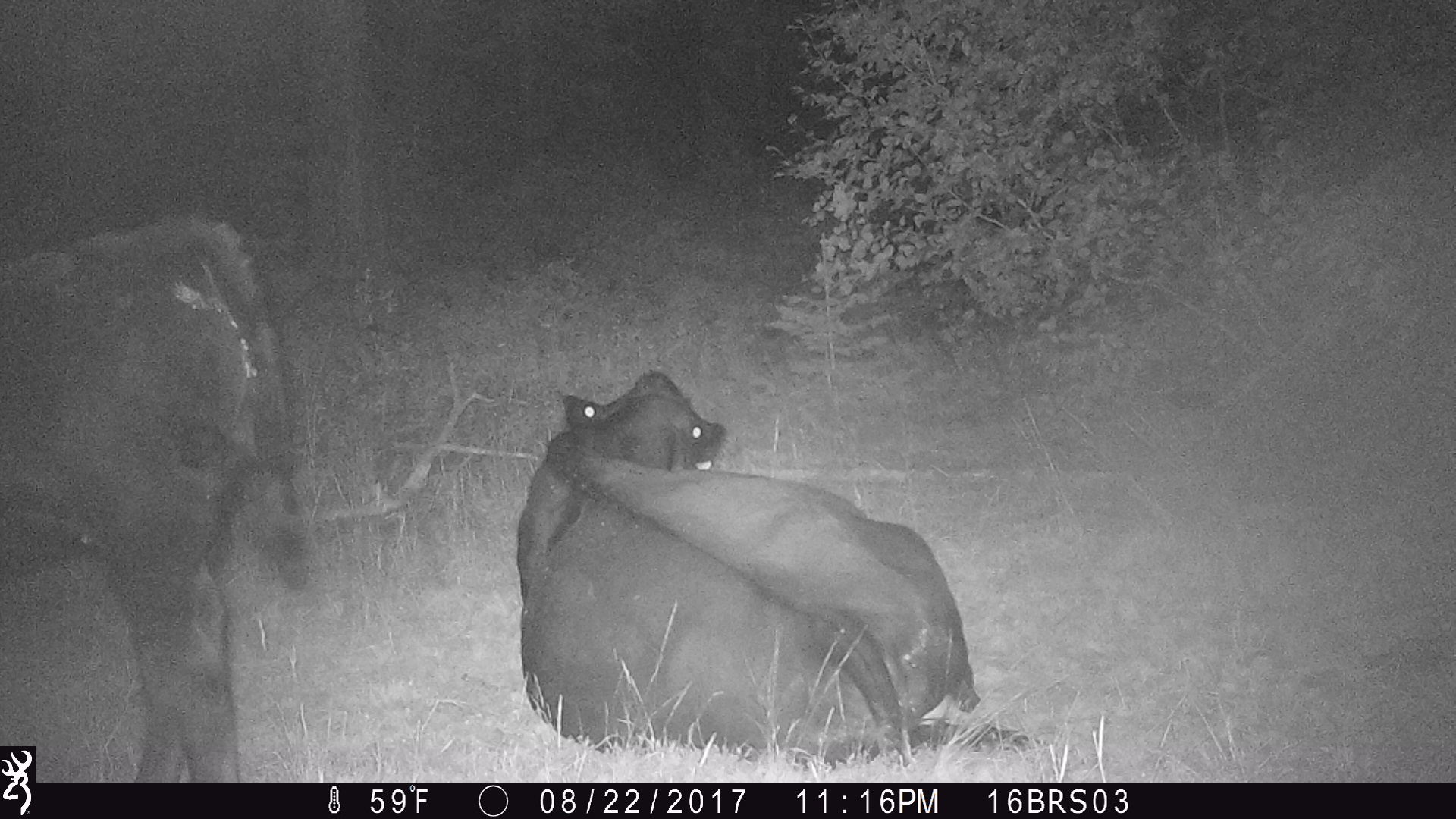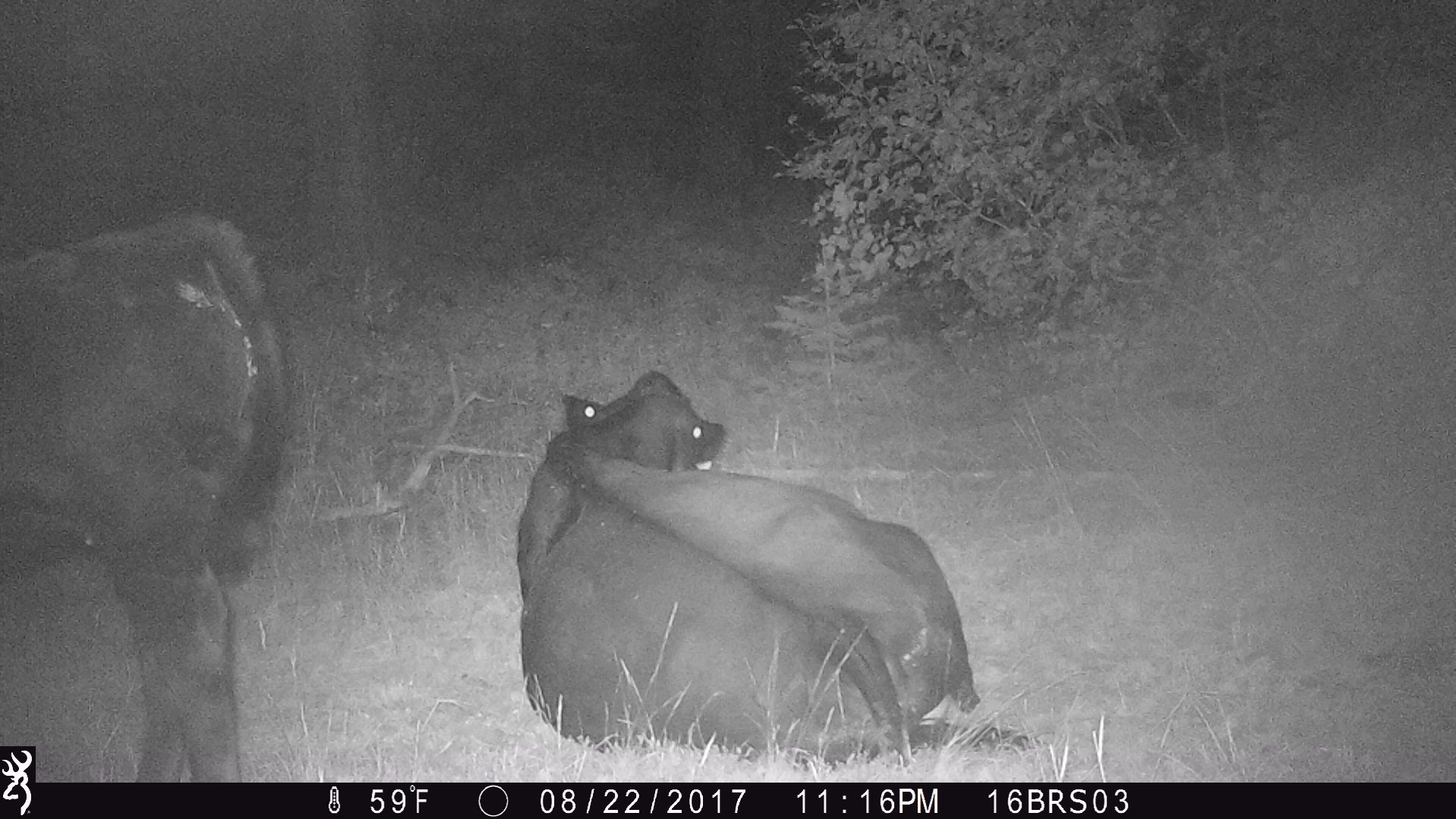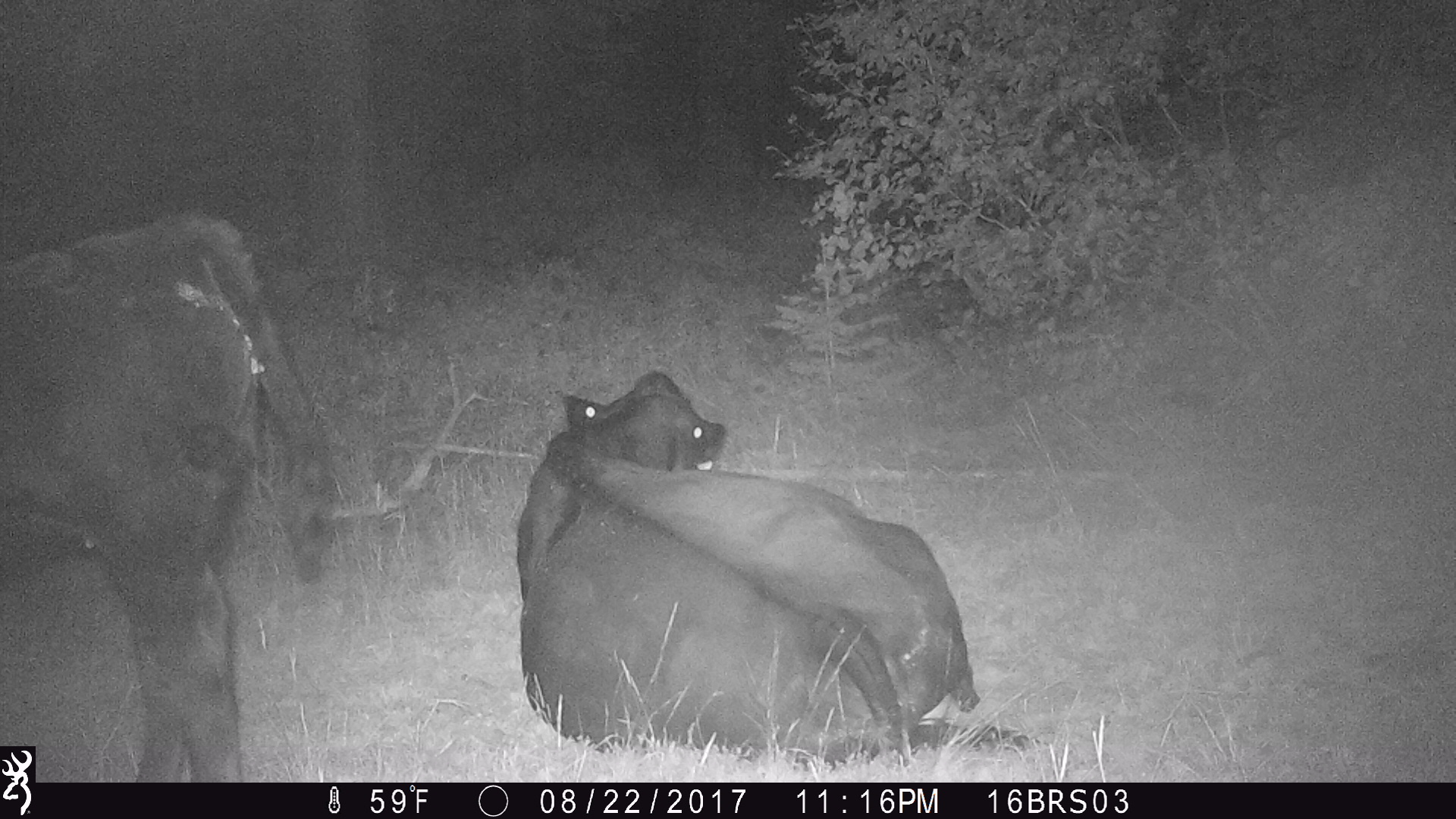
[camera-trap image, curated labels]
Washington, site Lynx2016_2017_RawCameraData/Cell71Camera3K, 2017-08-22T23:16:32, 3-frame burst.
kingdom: Animalia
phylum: Chordata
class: Mammalia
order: Artiodactyla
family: Bovidae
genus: Bos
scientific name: Bos taurus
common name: domestic cattle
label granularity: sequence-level